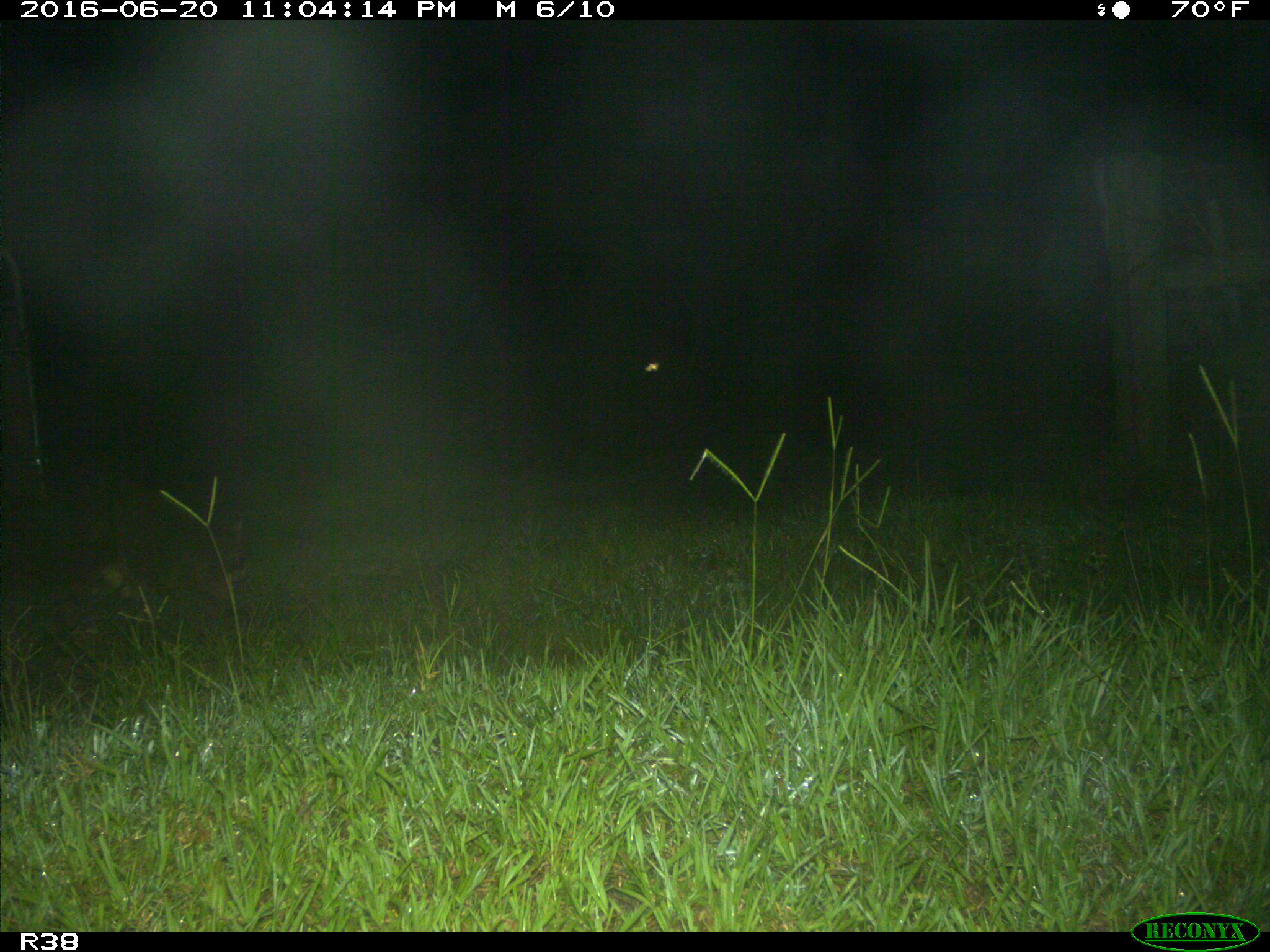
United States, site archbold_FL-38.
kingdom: Animalia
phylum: Chordata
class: Mammalia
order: Carnivora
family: Procyonidae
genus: Procyon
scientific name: Procyon lotor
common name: common raccoon